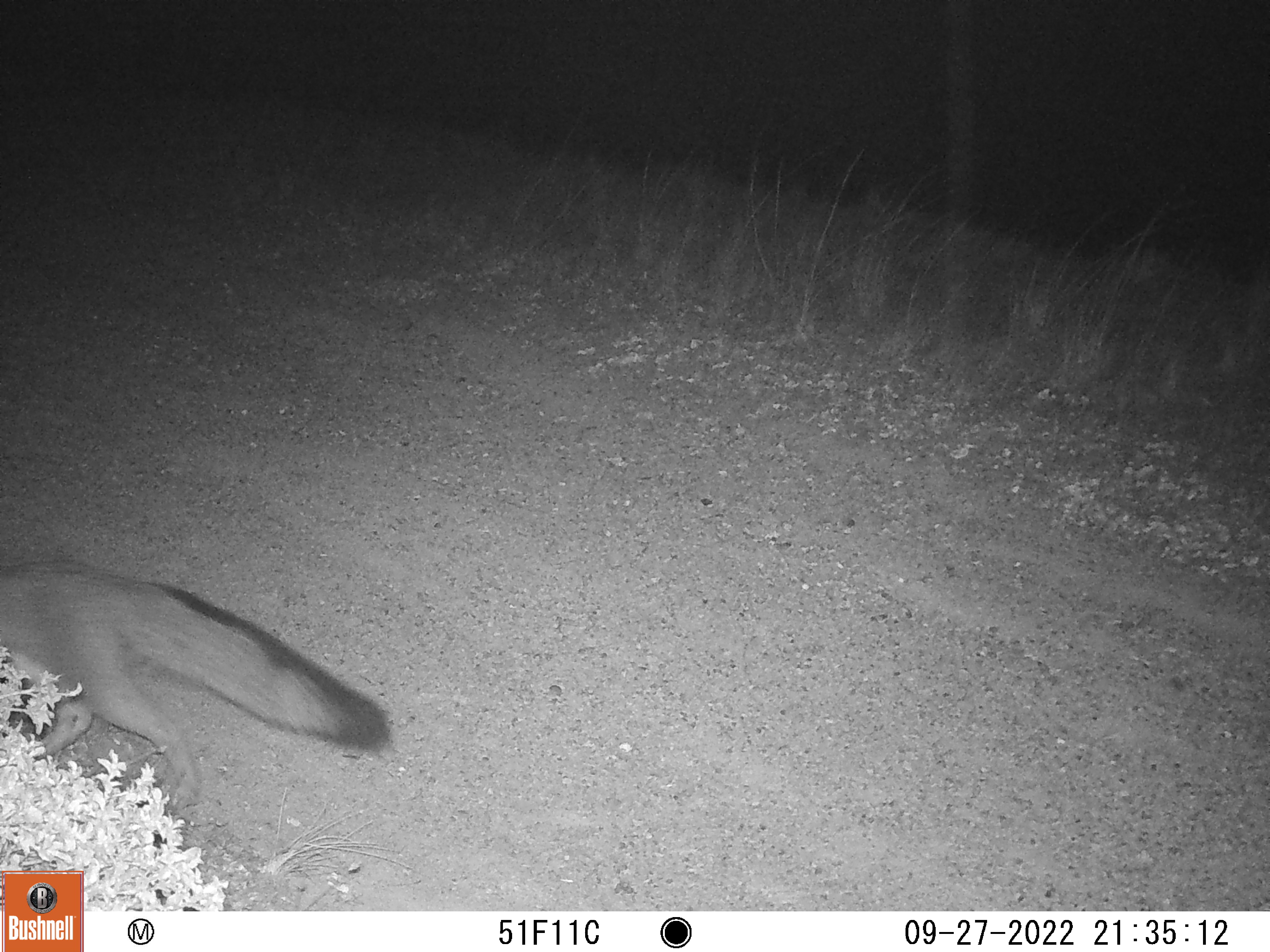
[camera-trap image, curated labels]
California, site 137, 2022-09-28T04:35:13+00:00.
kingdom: Animalia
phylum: Chordata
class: Mammalia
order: Carnivora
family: Canidae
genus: Urocyon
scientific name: Urocyon cinereoargenteus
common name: gray fox